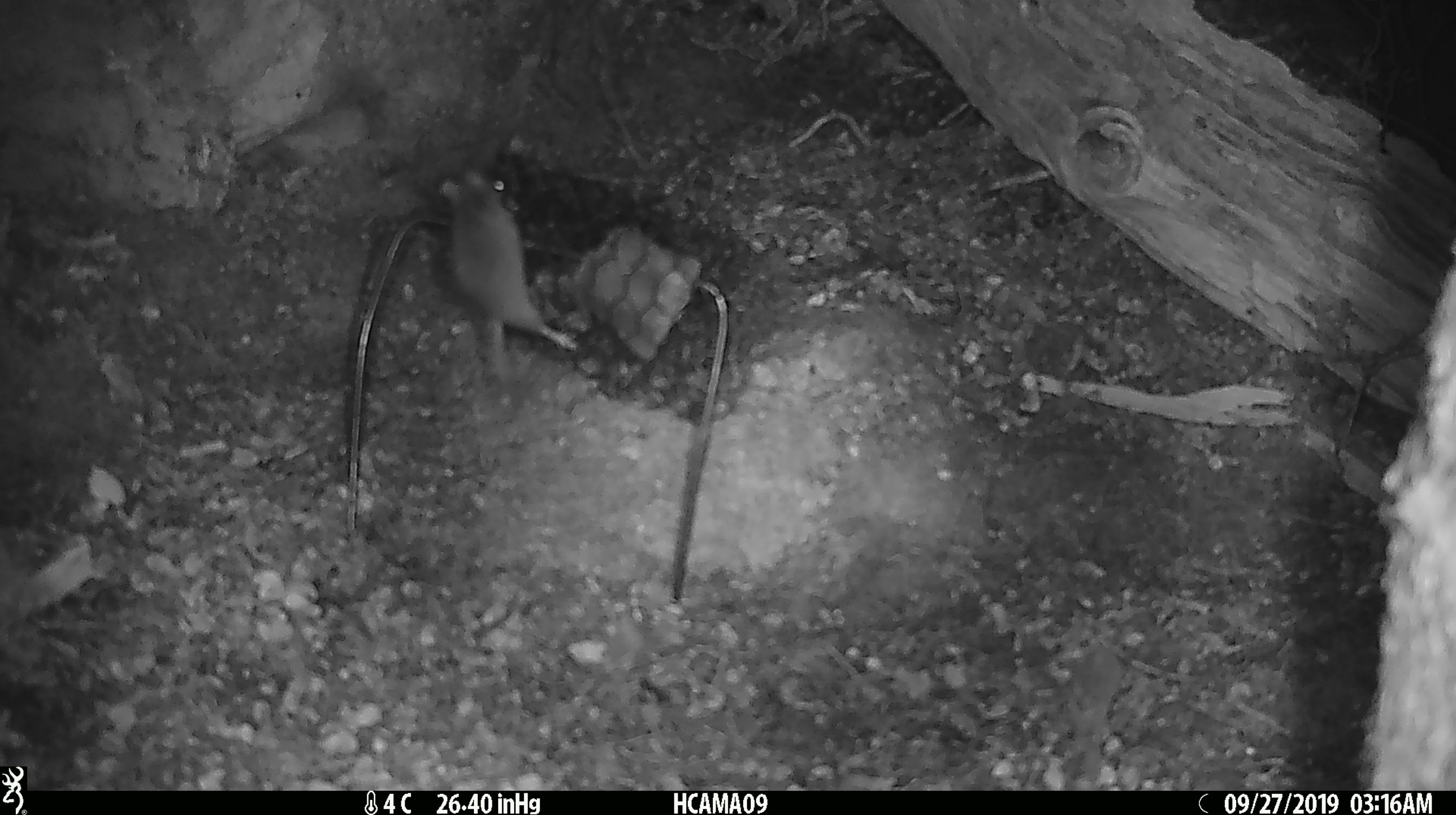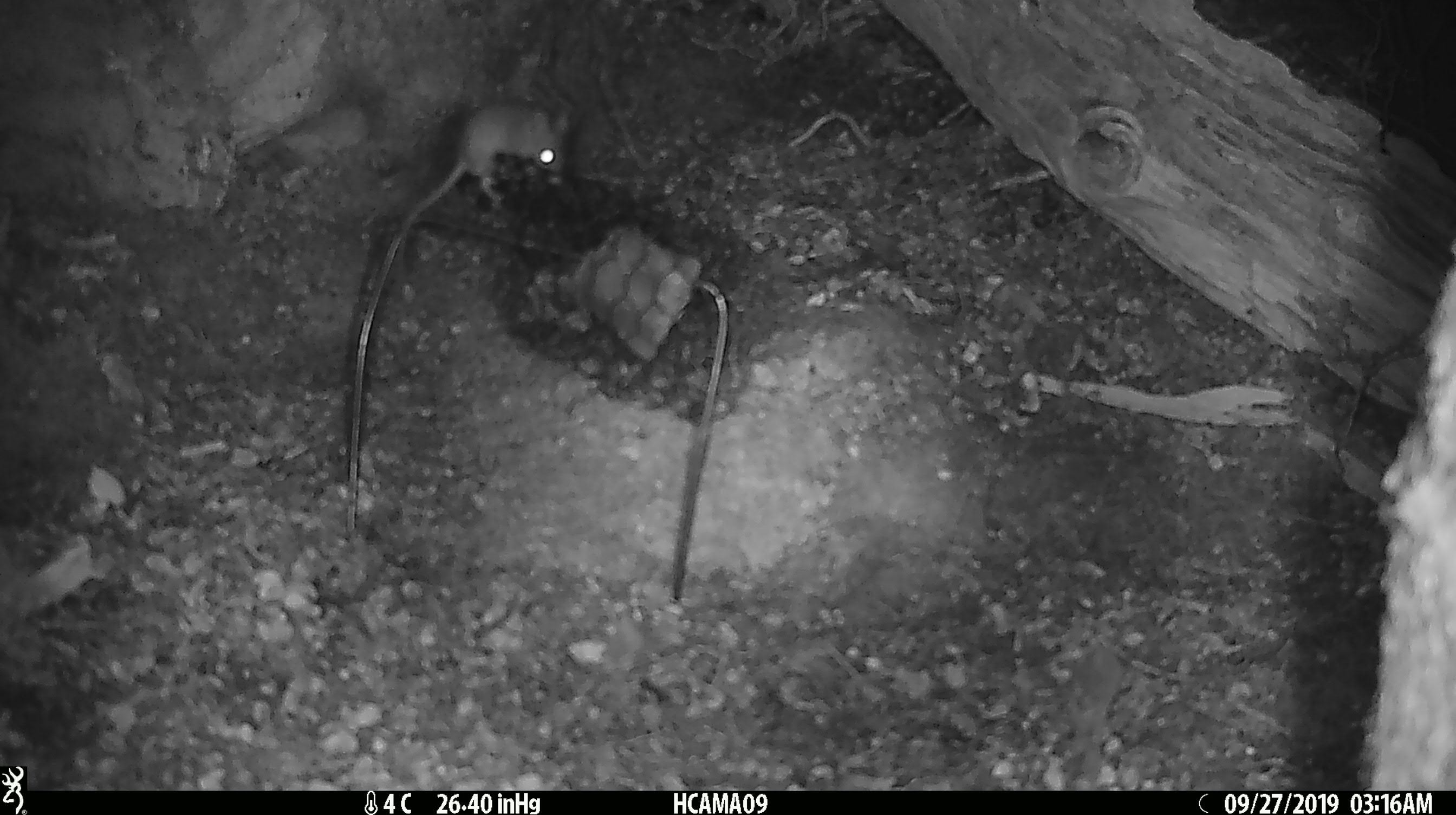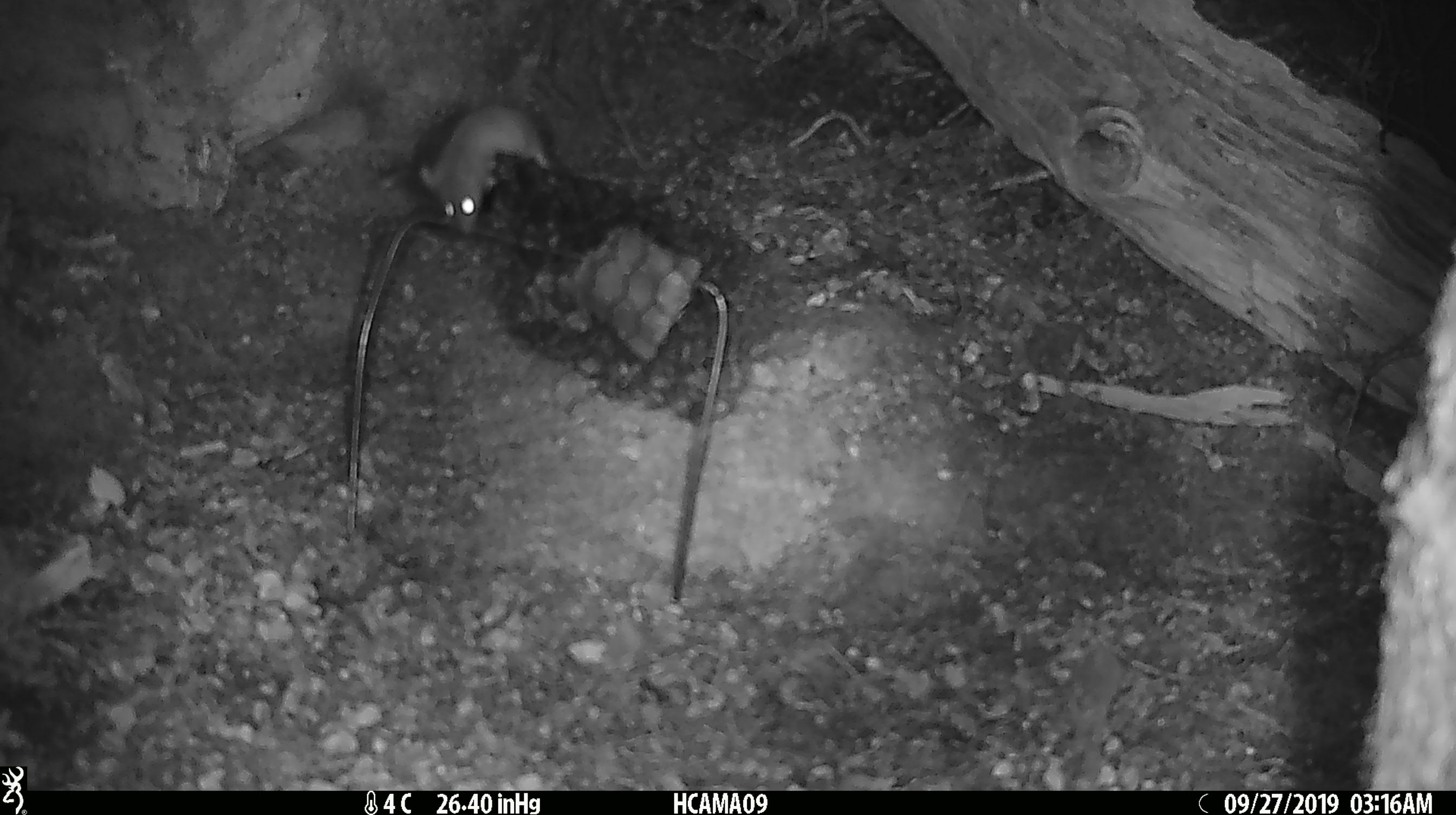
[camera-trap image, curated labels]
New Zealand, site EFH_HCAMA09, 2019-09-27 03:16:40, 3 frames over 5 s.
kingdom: Animalia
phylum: Chordata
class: Mammalia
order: Rodentia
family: Muridae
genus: Mus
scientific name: Mus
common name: mouse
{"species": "mouse (Mus)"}